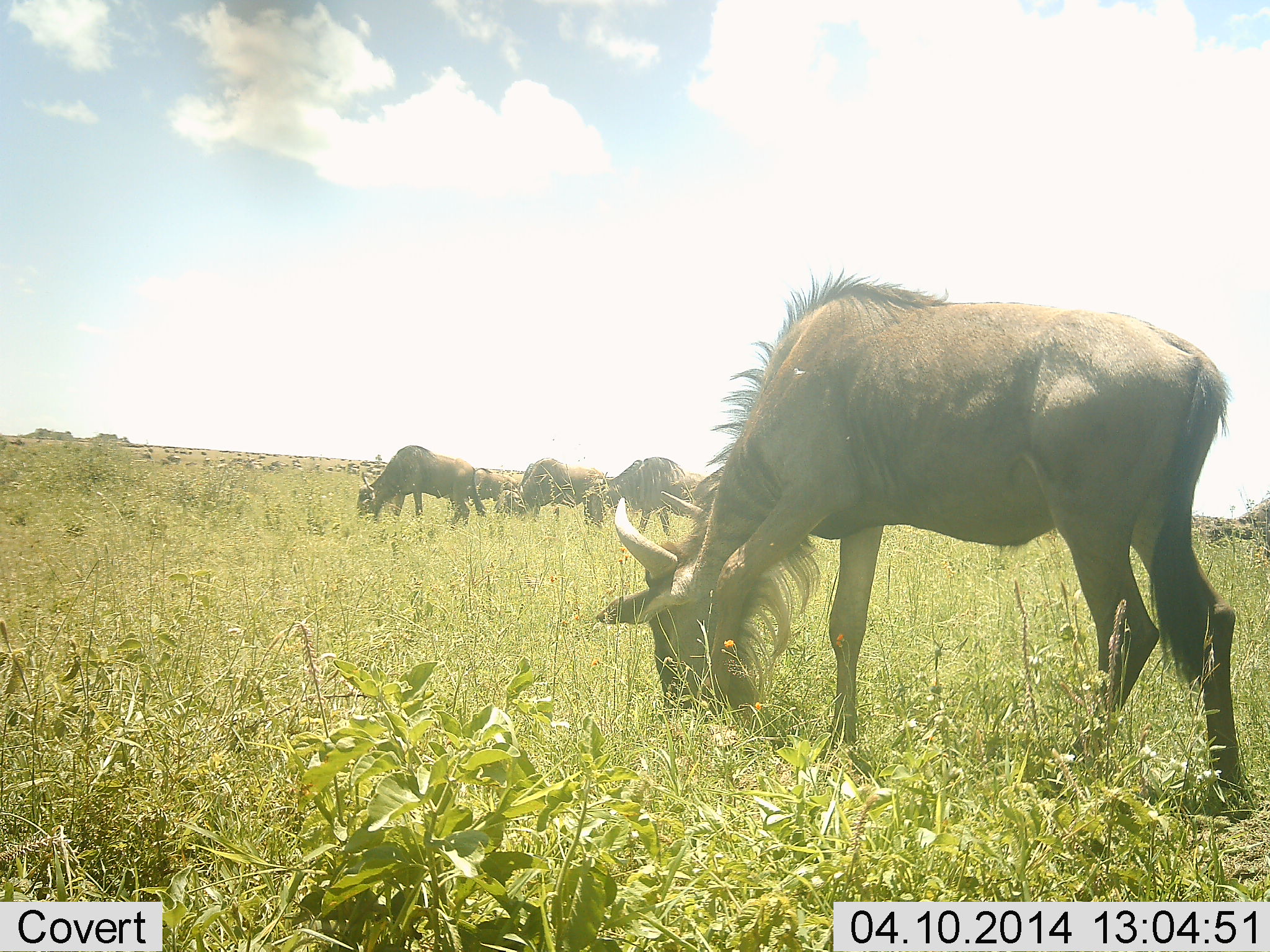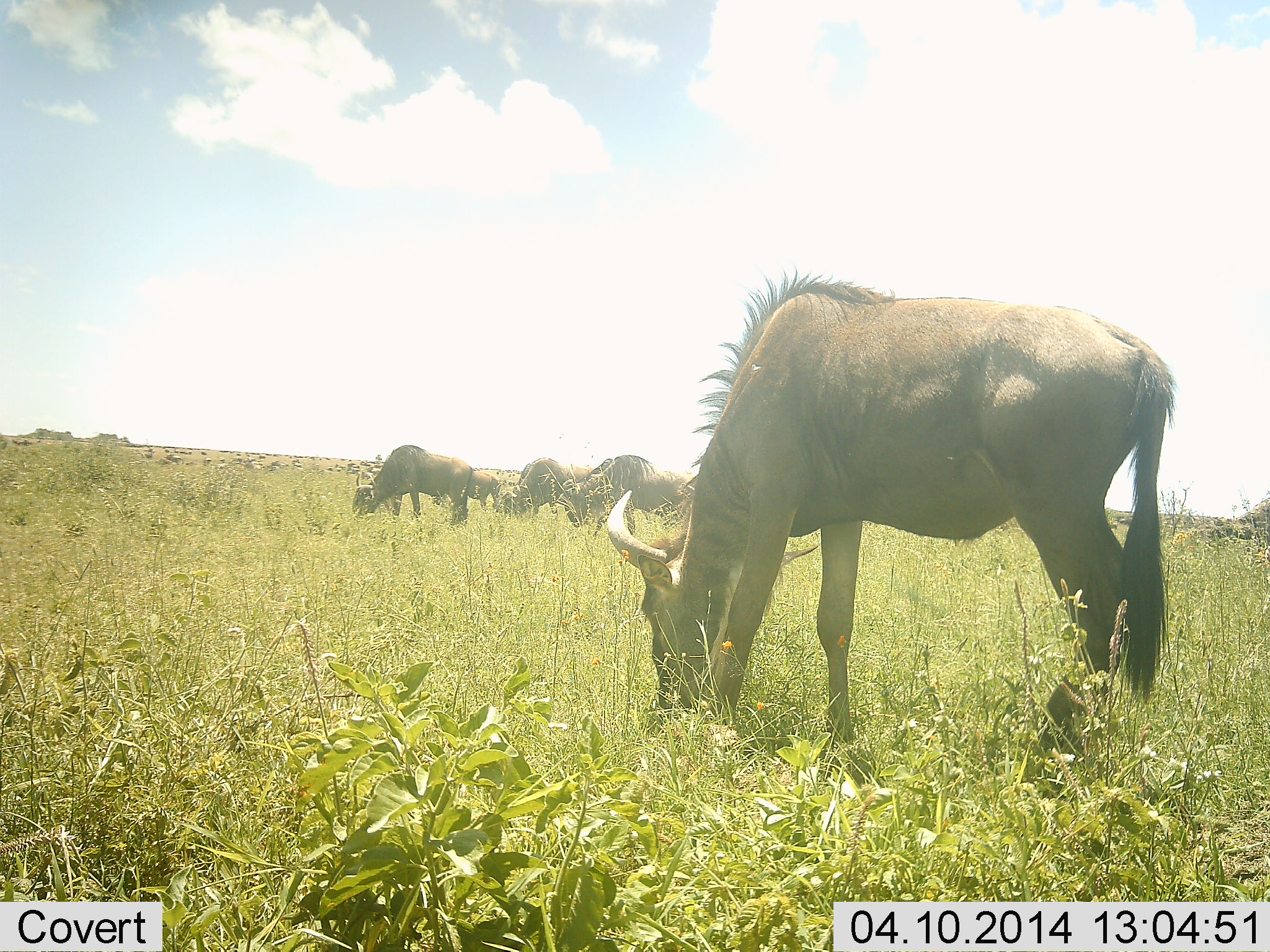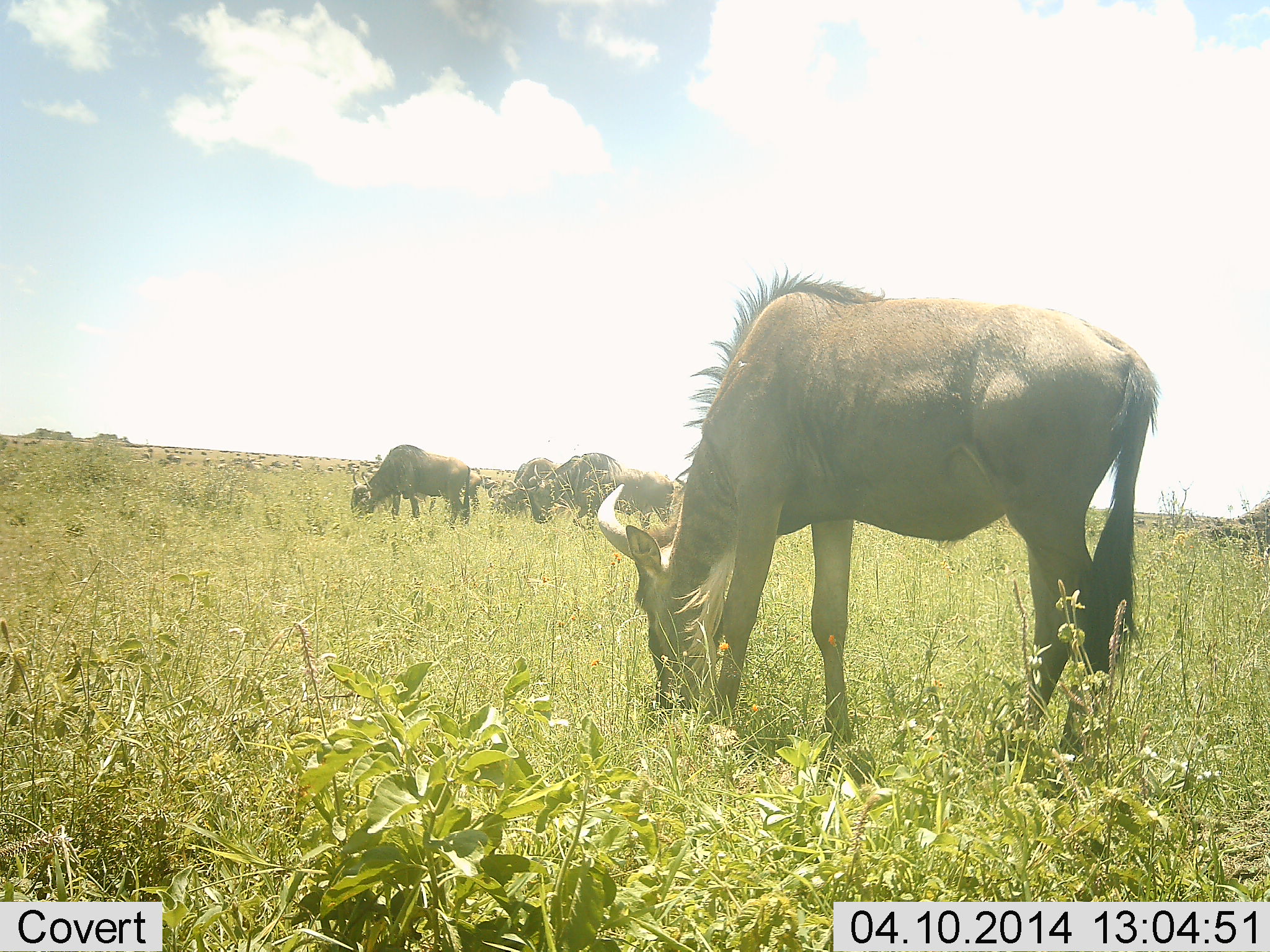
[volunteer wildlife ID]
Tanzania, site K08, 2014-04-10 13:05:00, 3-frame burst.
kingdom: Animalia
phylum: Chordata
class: Mammalia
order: Artiodactyla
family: Bovidae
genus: Connochaetes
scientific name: Connochaetes taurinus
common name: blue wildebeest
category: wildebeest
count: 5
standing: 20%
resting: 0%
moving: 10%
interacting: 0%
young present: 0%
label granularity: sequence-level